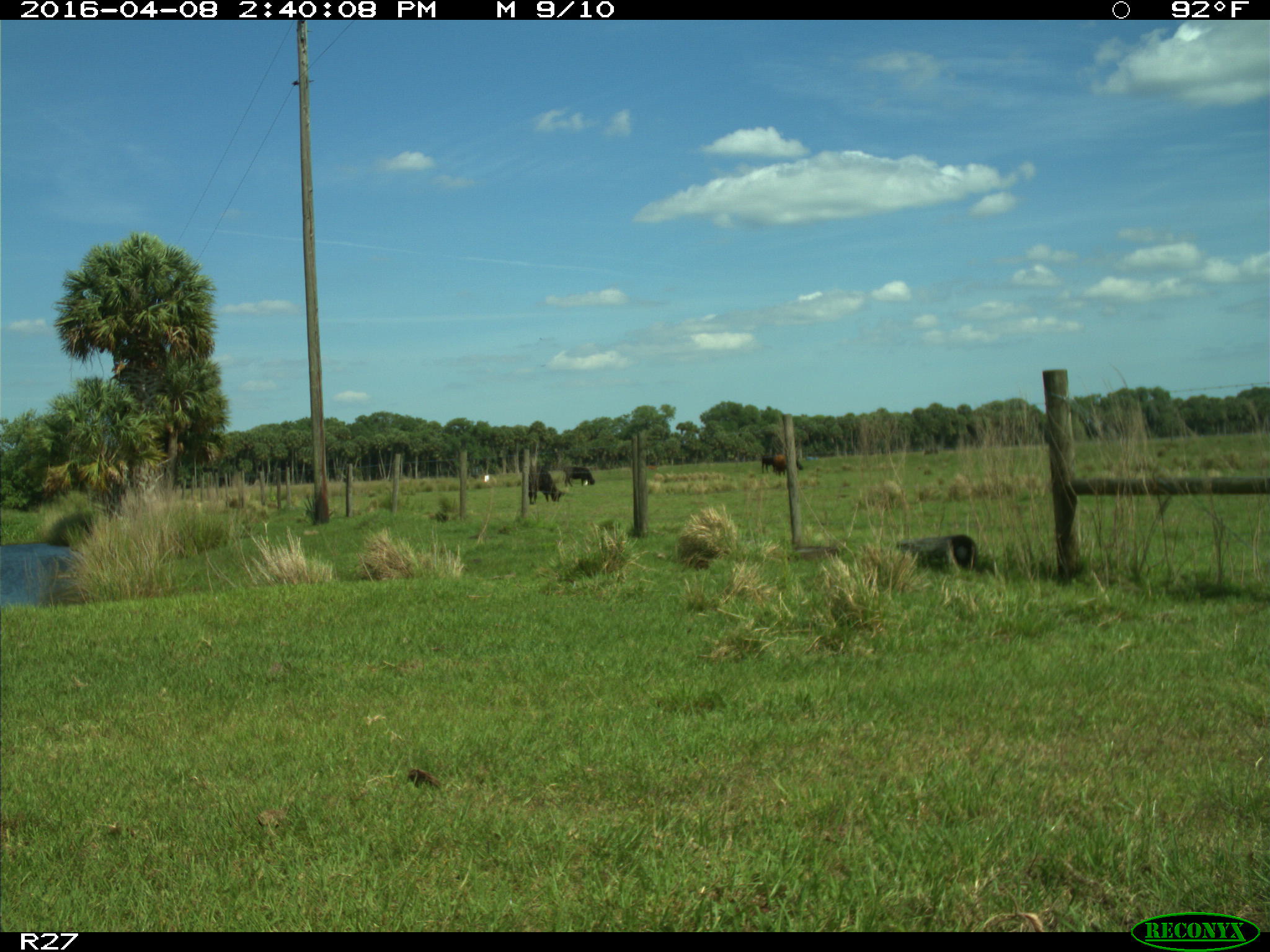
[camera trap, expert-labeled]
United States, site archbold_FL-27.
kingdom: Animalia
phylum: Chordata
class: Mammalia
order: Artiodactyla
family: Bovidae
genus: Bos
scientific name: Bos taurus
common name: domestic cow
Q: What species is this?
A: Bos taurus (domestic cow).